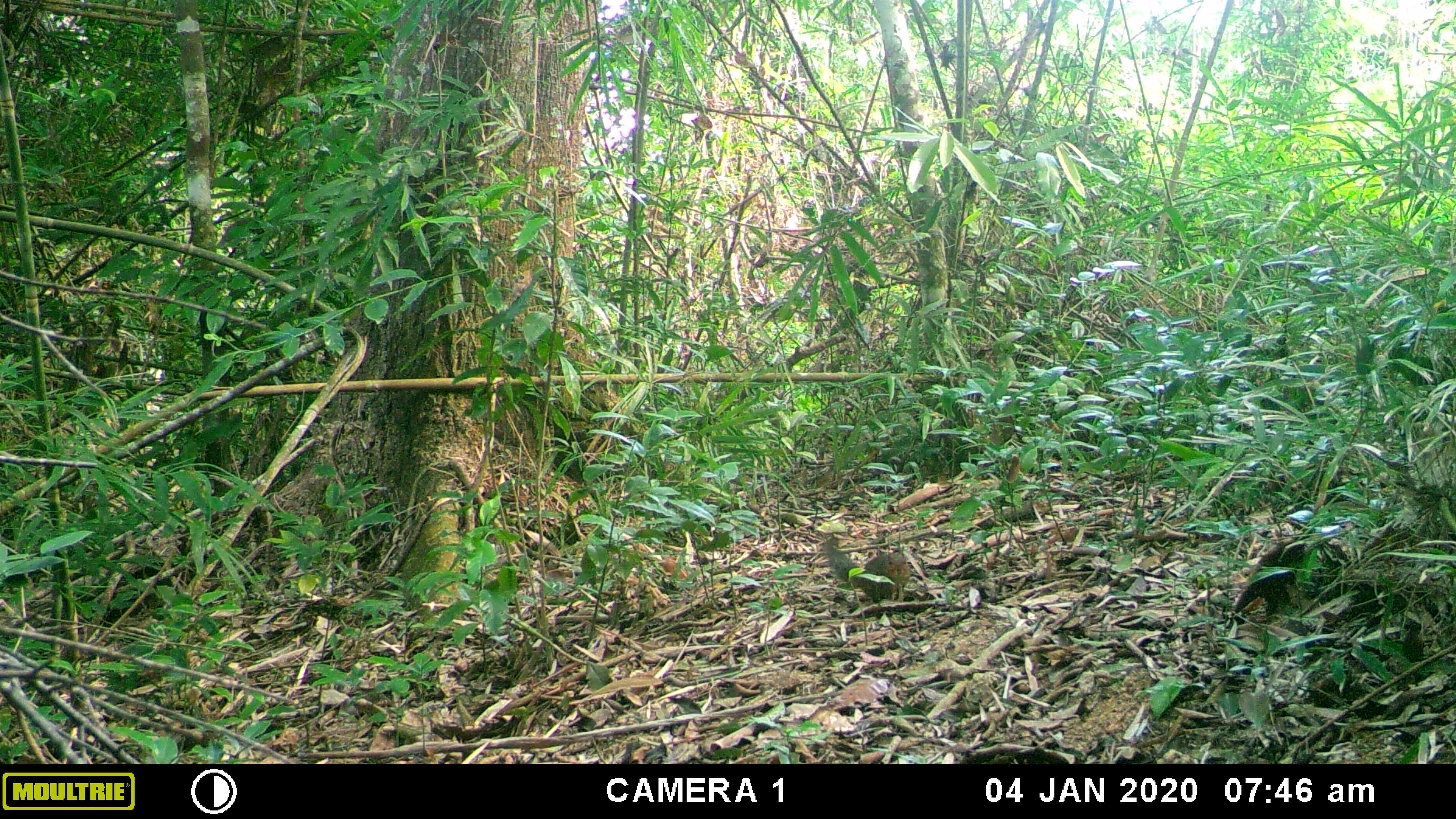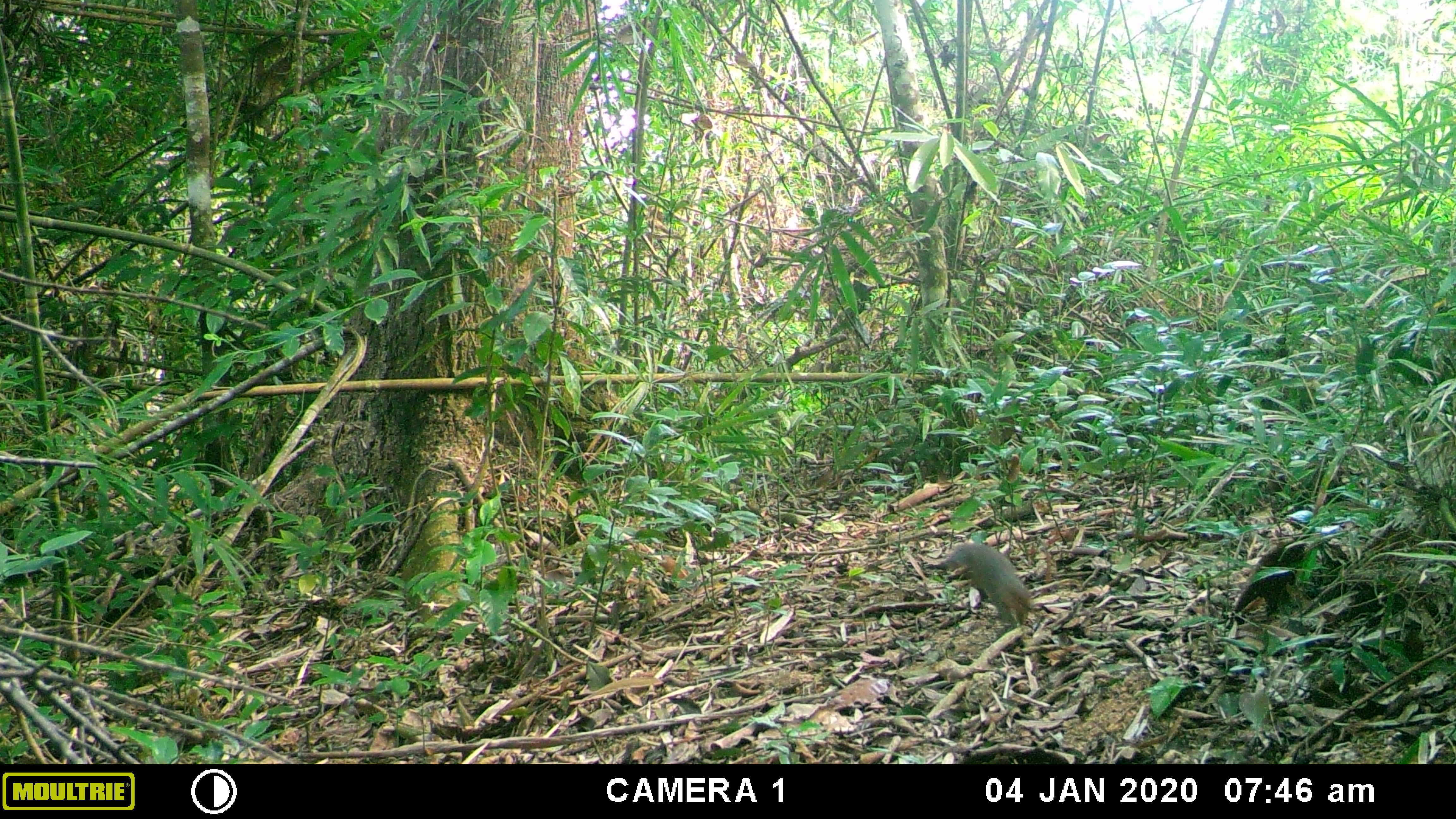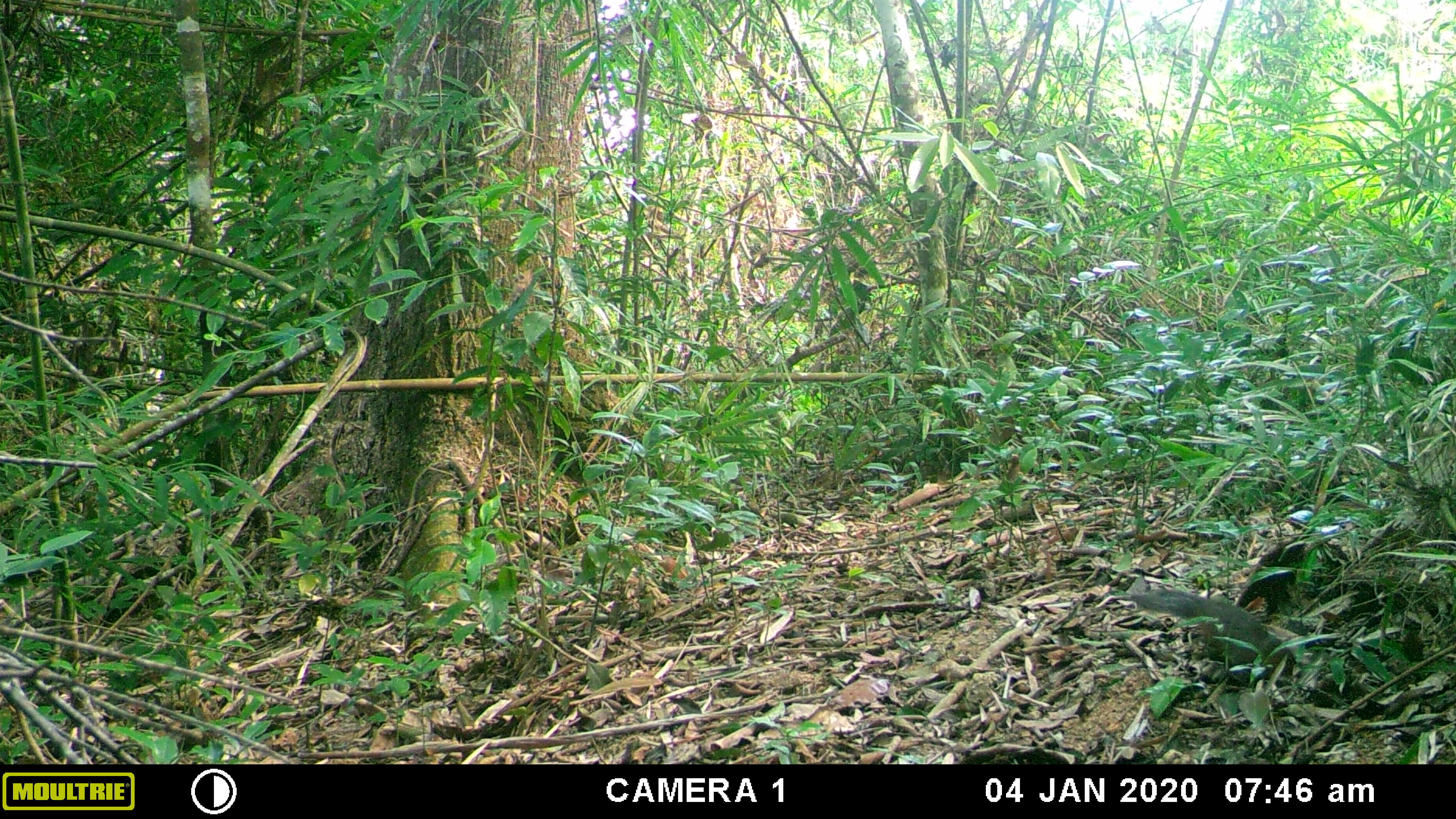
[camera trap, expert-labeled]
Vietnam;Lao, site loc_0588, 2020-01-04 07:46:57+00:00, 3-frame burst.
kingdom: Animalia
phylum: Chordata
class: Mammalia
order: Rodentia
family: Sciuridae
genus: Dremomys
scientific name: Dremomys rufigenis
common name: red-cheeked squirrel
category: red cheeked squirrel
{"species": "red cheeked squirrel (red-cheeked squirrel) (Dremomys rufigenis)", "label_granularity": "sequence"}